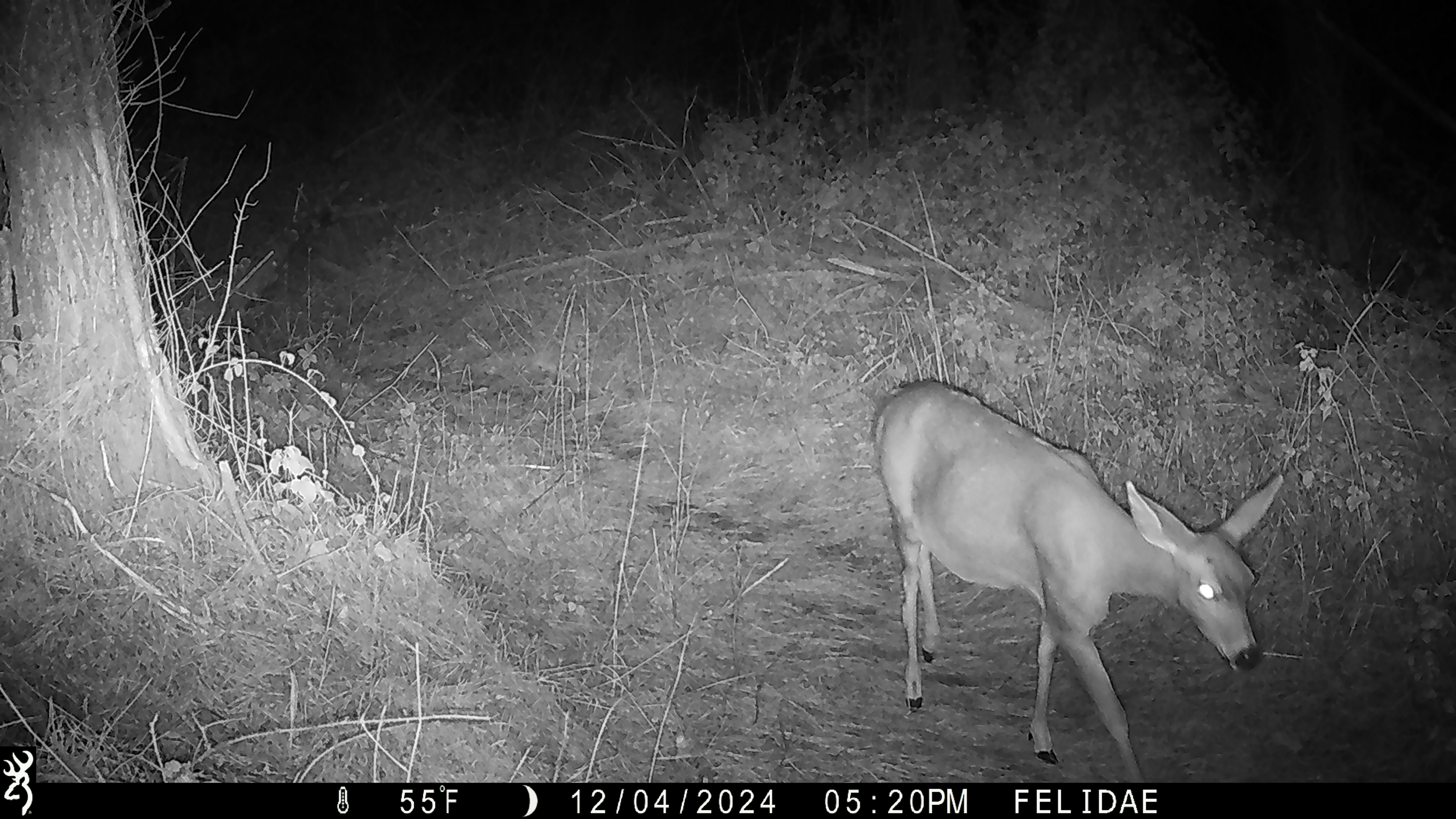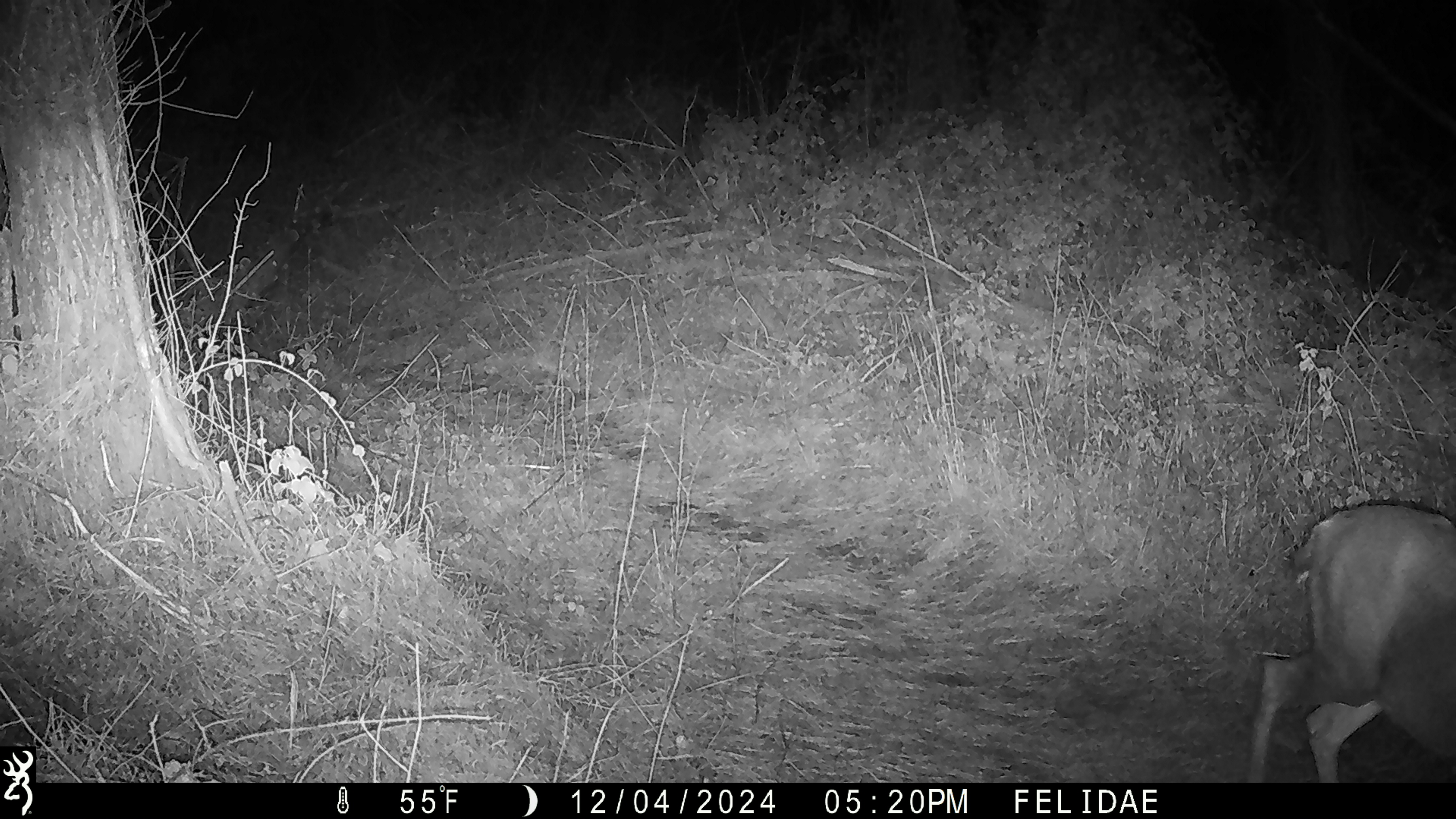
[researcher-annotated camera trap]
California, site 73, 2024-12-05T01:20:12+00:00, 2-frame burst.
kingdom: Animalia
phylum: Chordata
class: Mammalia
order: Artiodactyla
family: Cervidae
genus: Odocoileus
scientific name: Odocoileus hemionus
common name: mule deer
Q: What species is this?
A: Mule deer (Odocoileus hemionus).